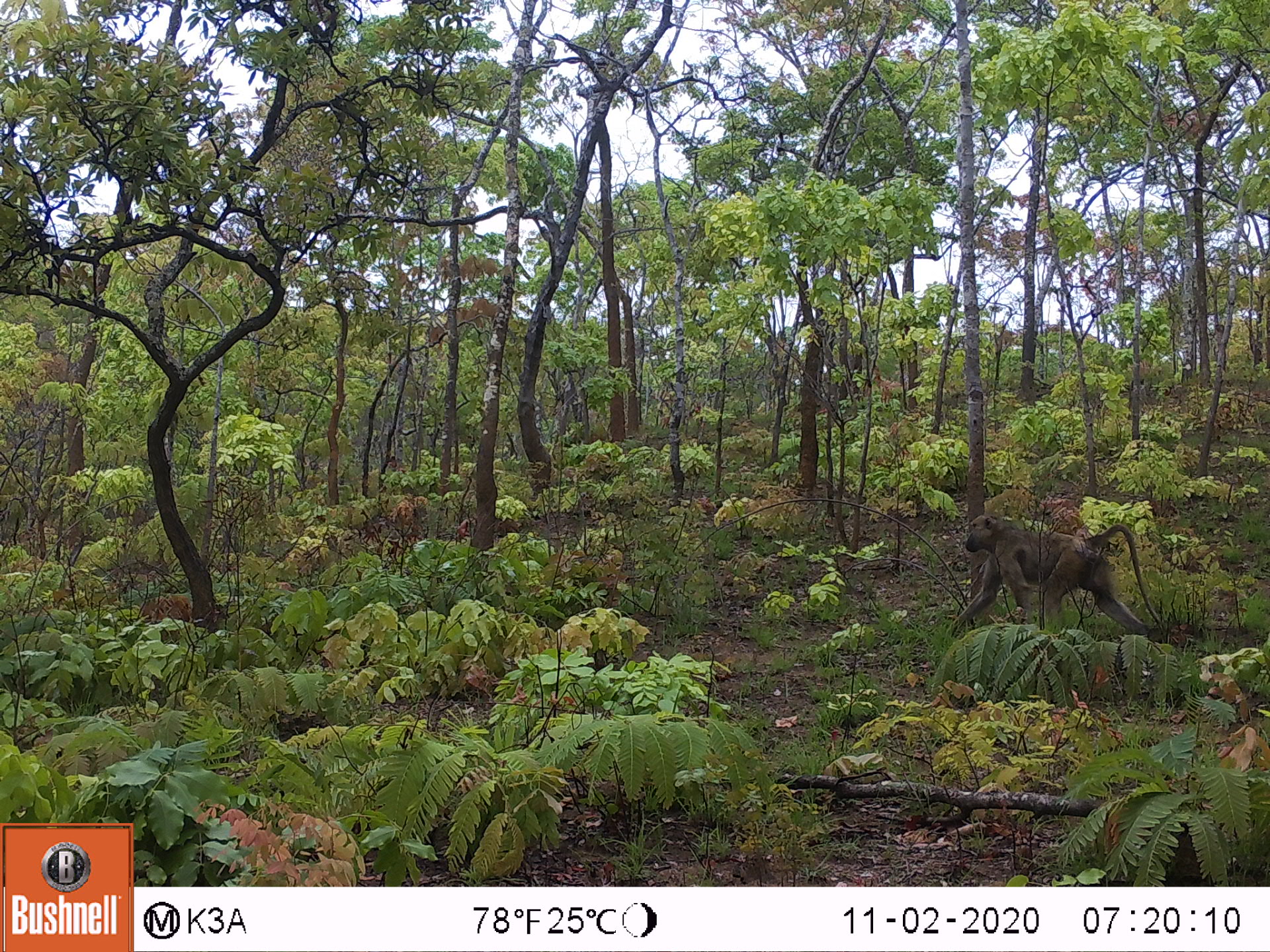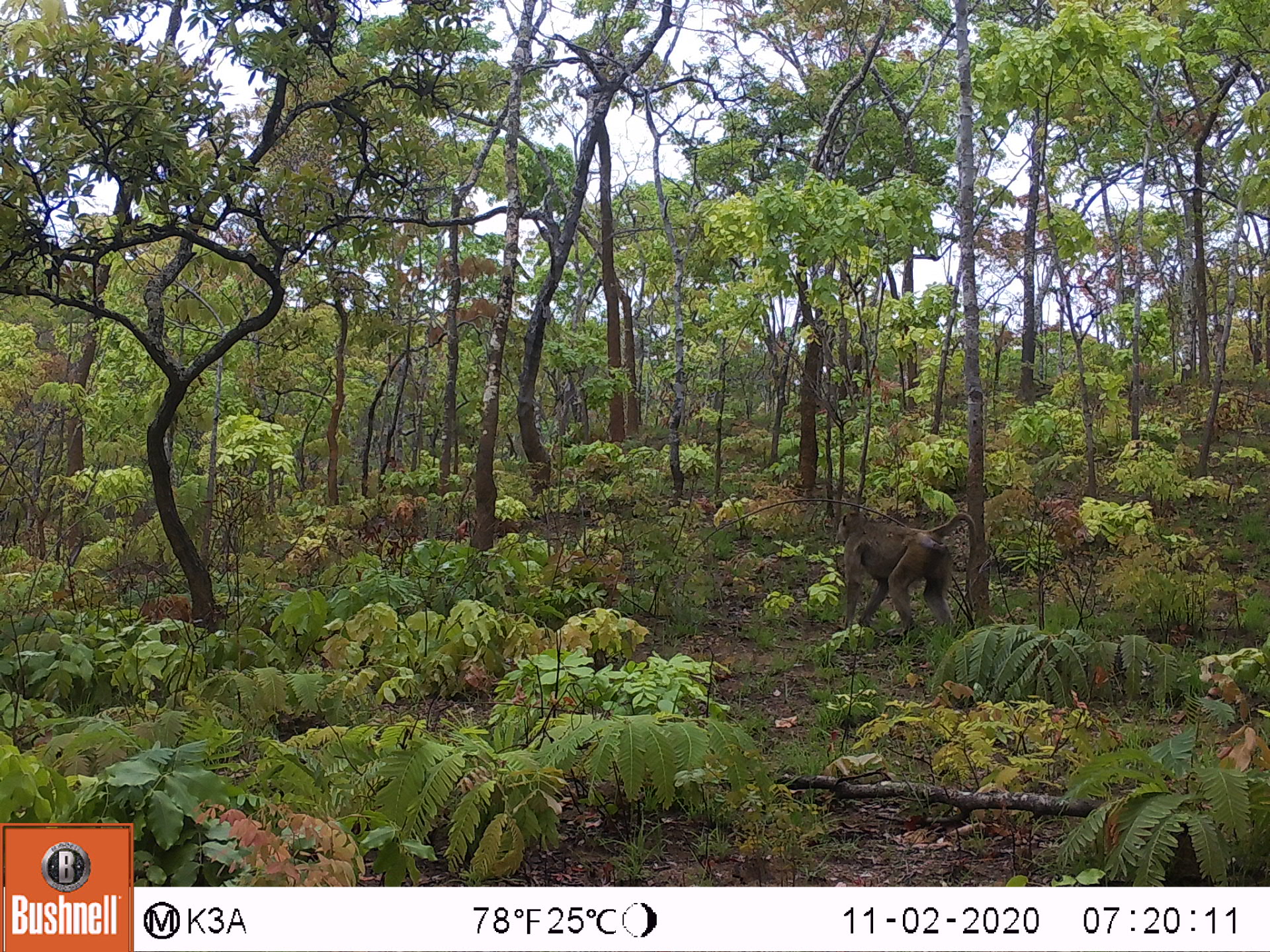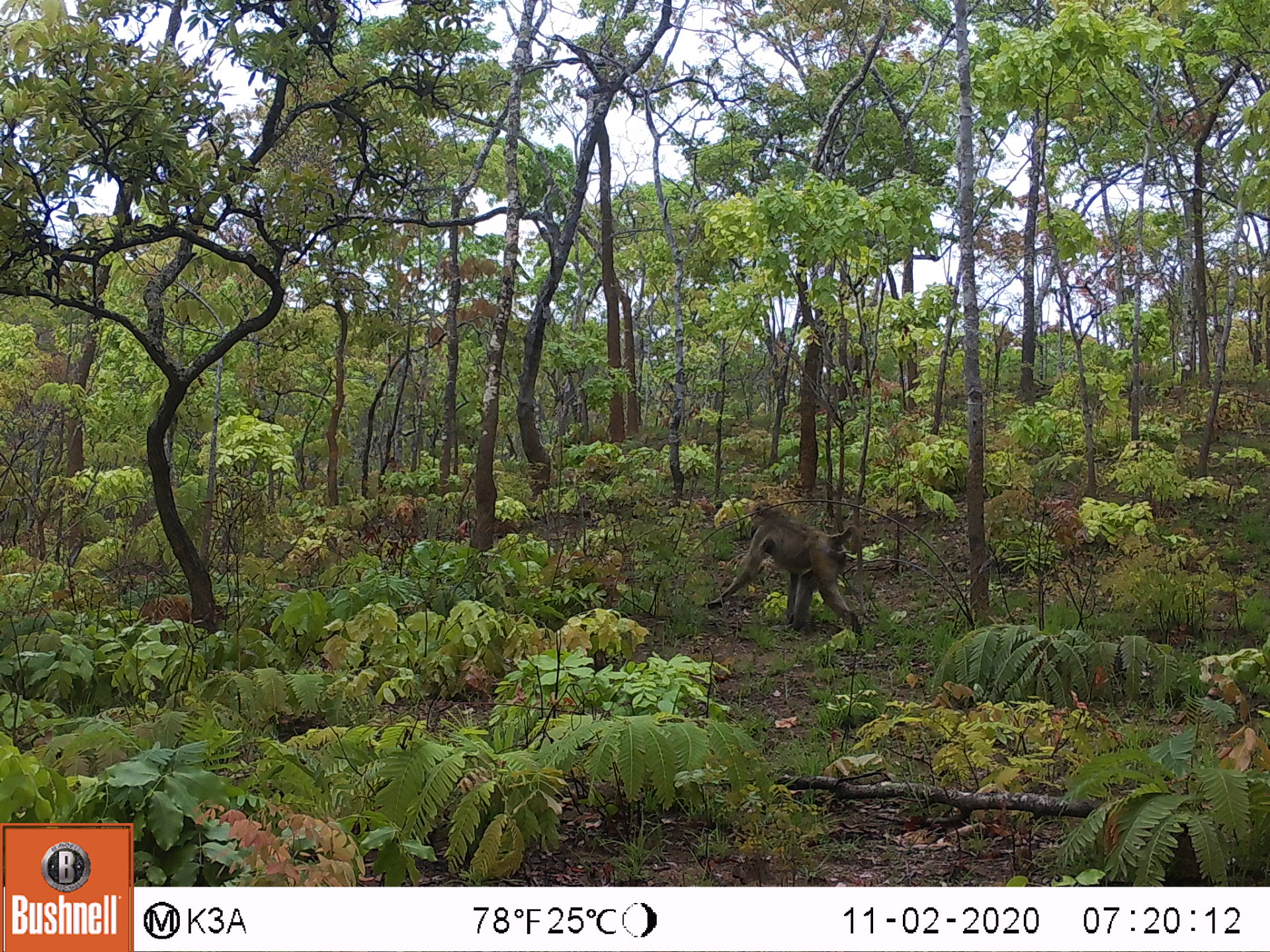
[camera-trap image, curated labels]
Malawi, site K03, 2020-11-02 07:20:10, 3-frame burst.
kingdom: Animalia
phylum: Chordata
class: Mammalia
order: Primates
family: Cercopithecidae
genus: Papio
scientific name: Papio cynocephalus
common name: yellow baboon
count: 1